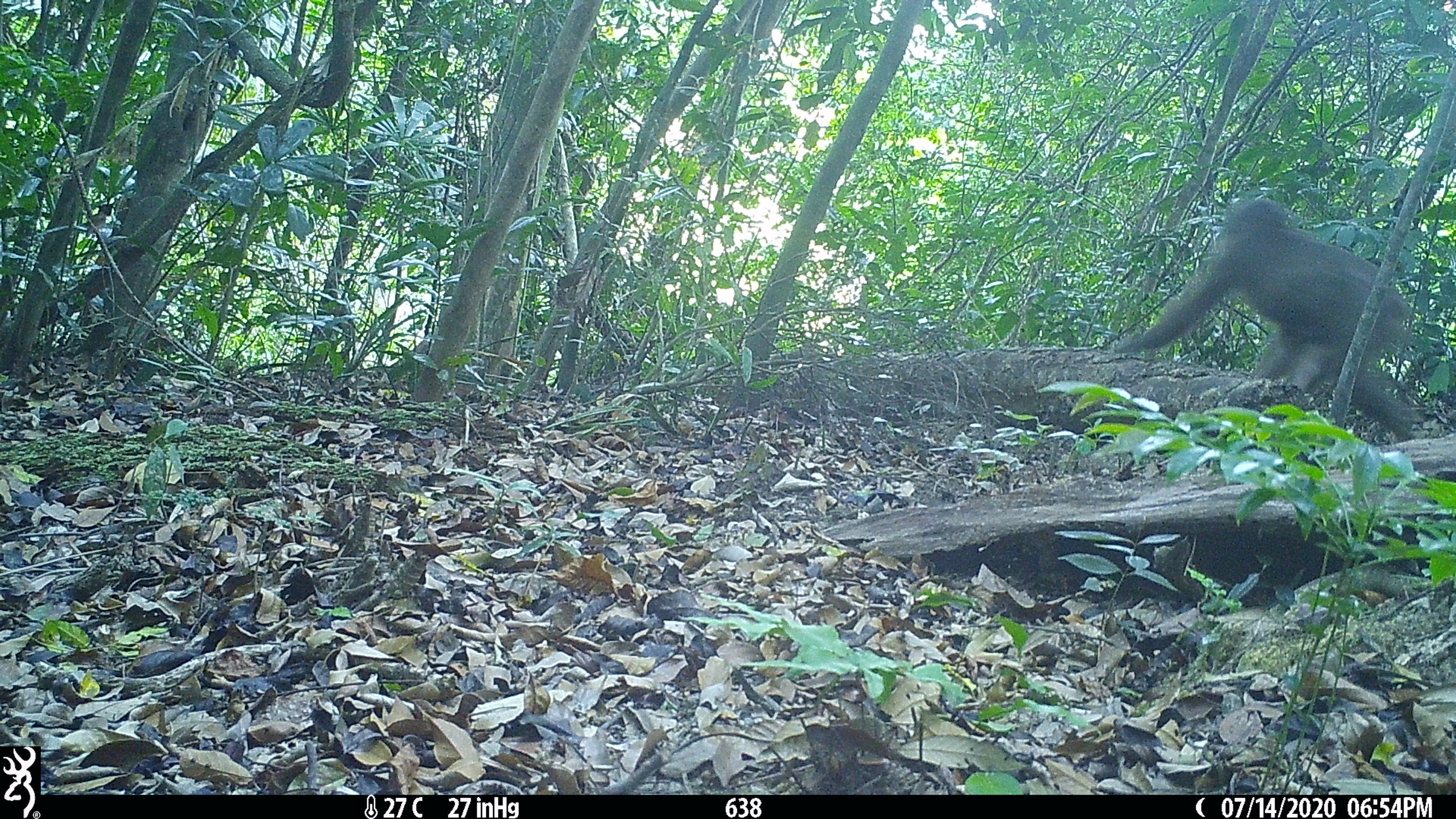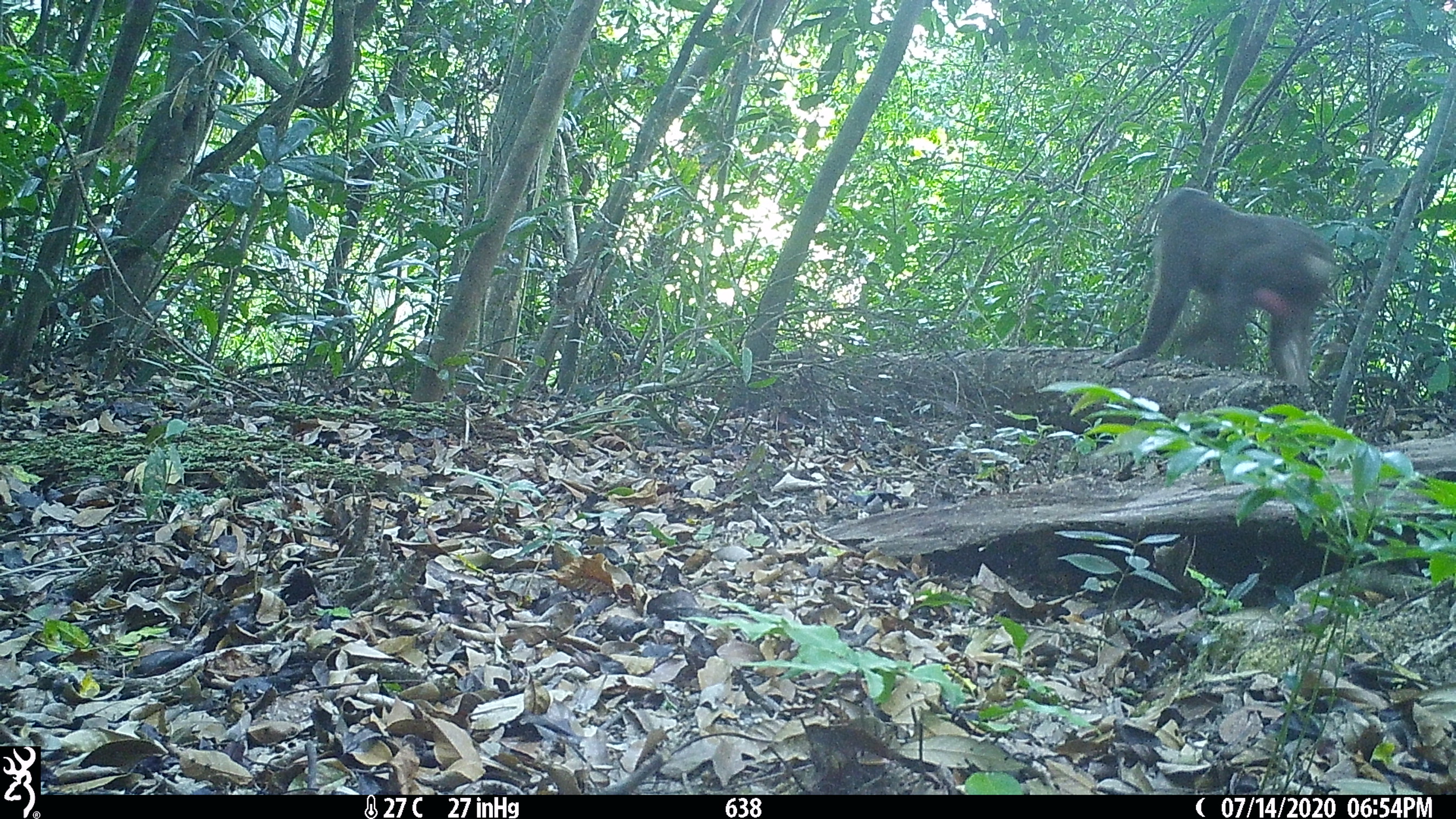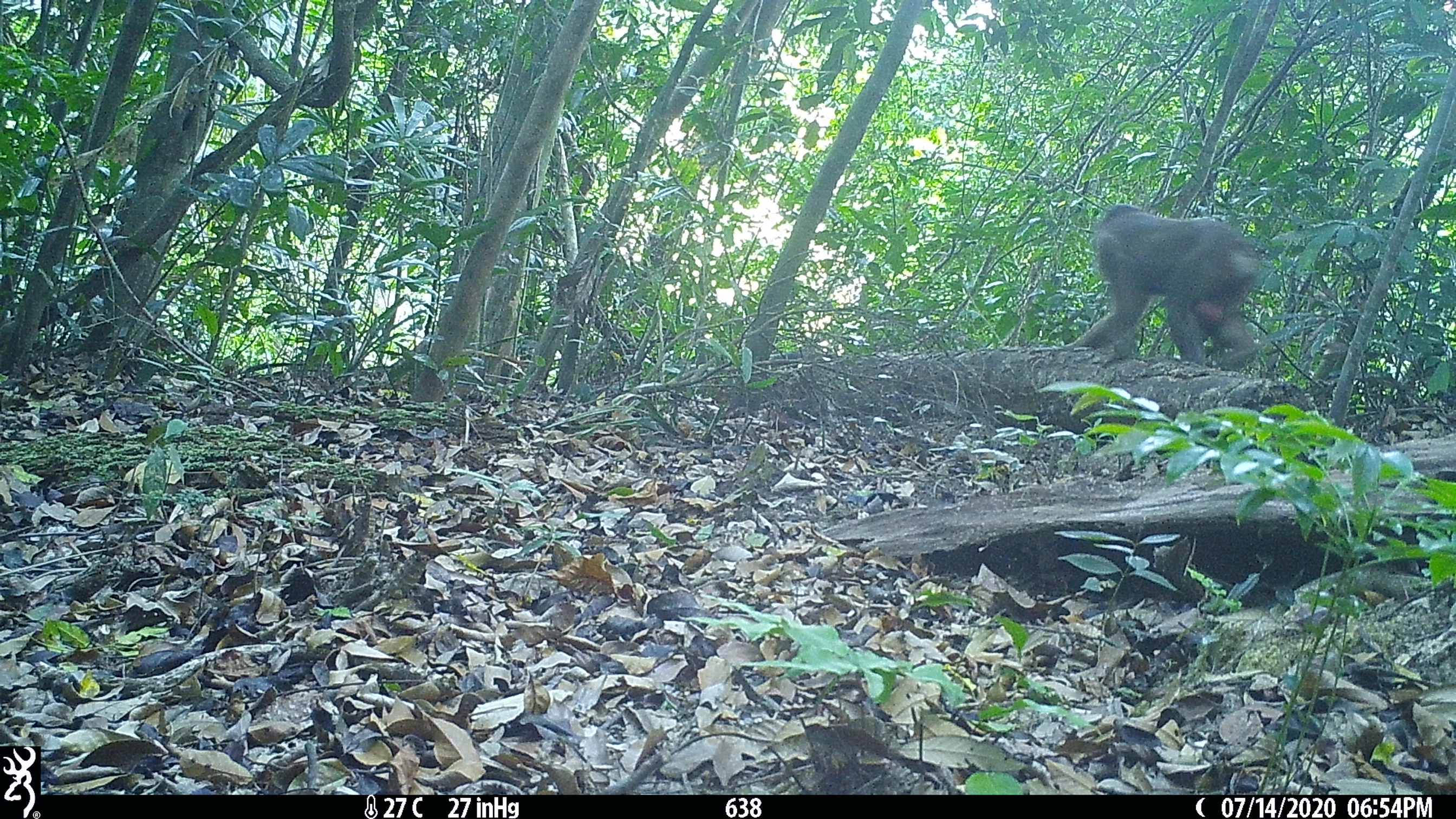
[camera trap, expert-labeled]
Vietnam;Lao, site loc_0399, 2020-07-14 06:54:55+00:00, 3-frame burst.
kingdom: Animalia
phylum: Chordata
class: Mammalia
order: Primates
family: Cercopithecidae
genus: Macaca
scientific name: Macaca arctoides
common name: stump-tailed macaque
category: stump tailed macaque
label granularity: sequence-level